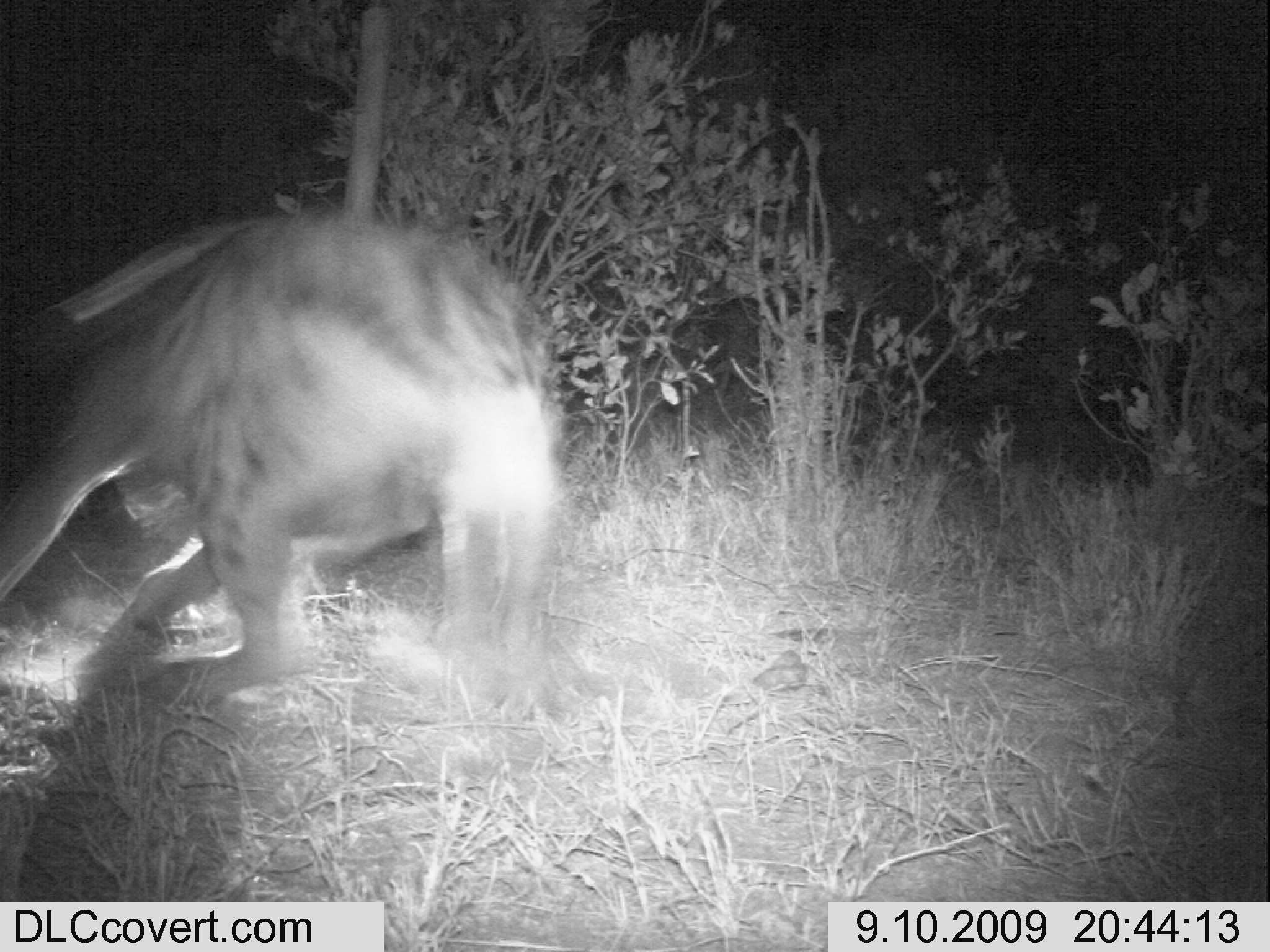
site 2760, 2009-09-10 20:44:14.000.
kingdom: Animalia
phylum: Chordata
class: Mammalia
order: Carnivora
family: Hyaenidae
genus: Crocuta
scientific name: Crocuta crocuta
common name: spotted hyena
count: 1